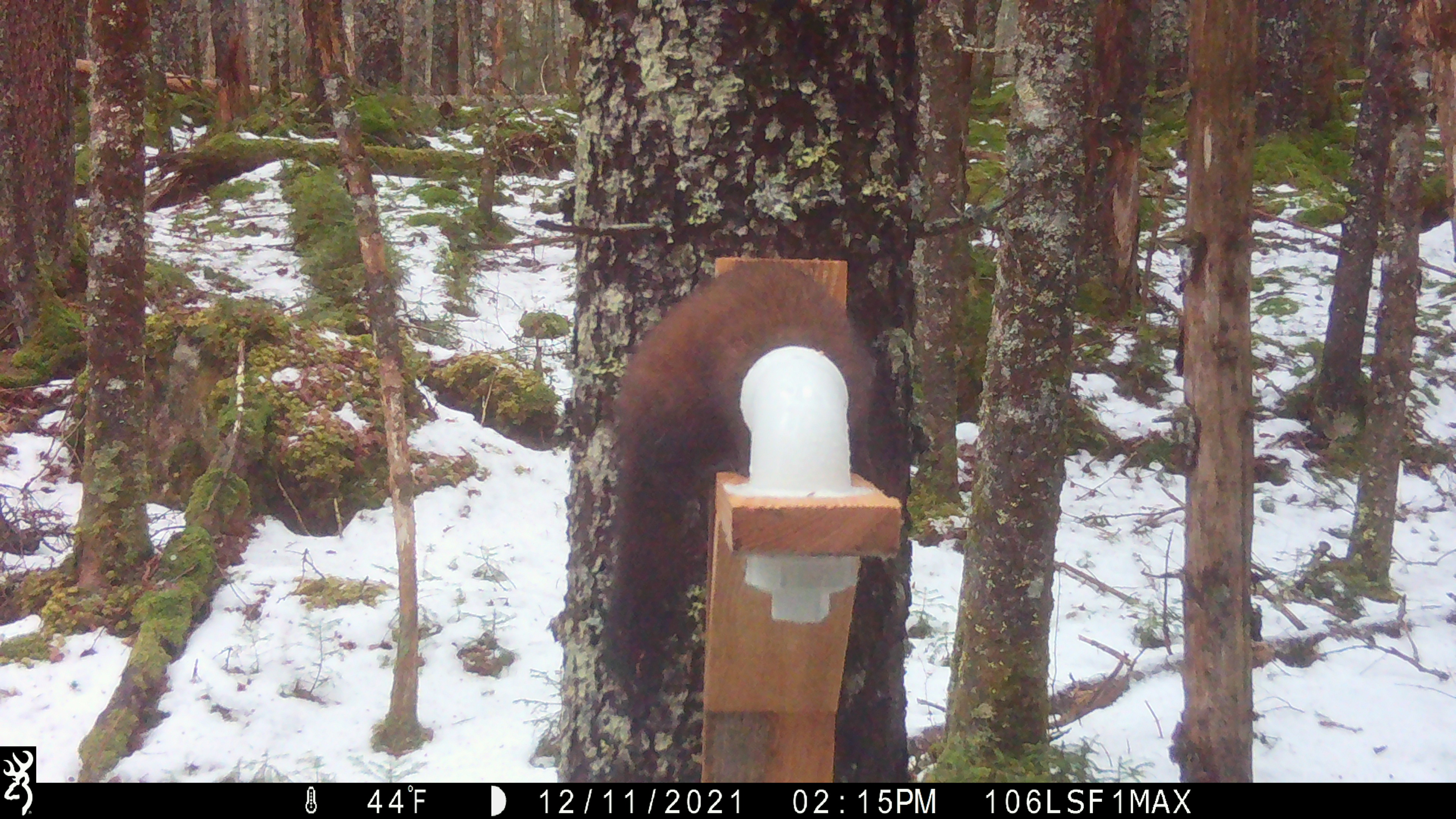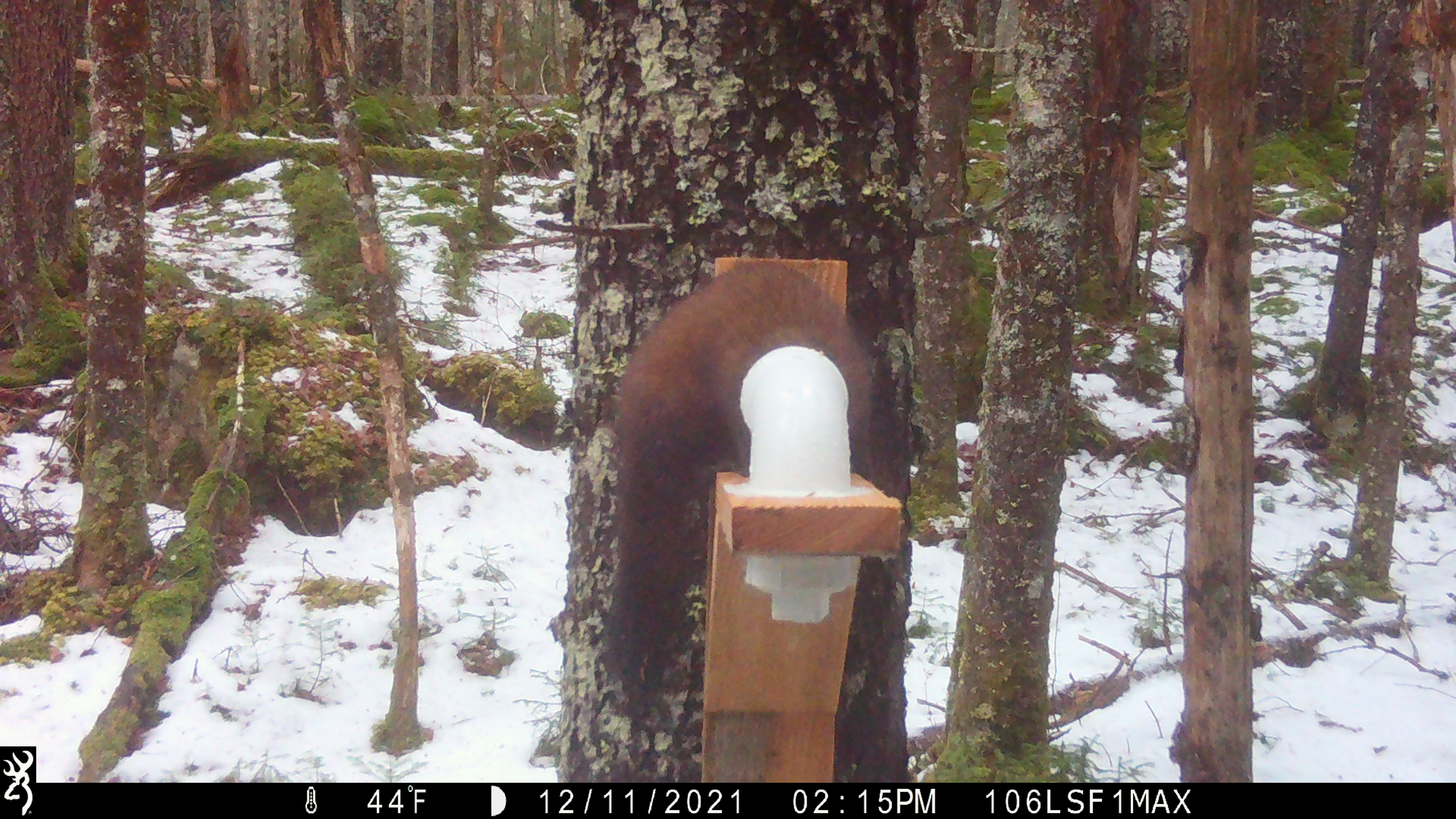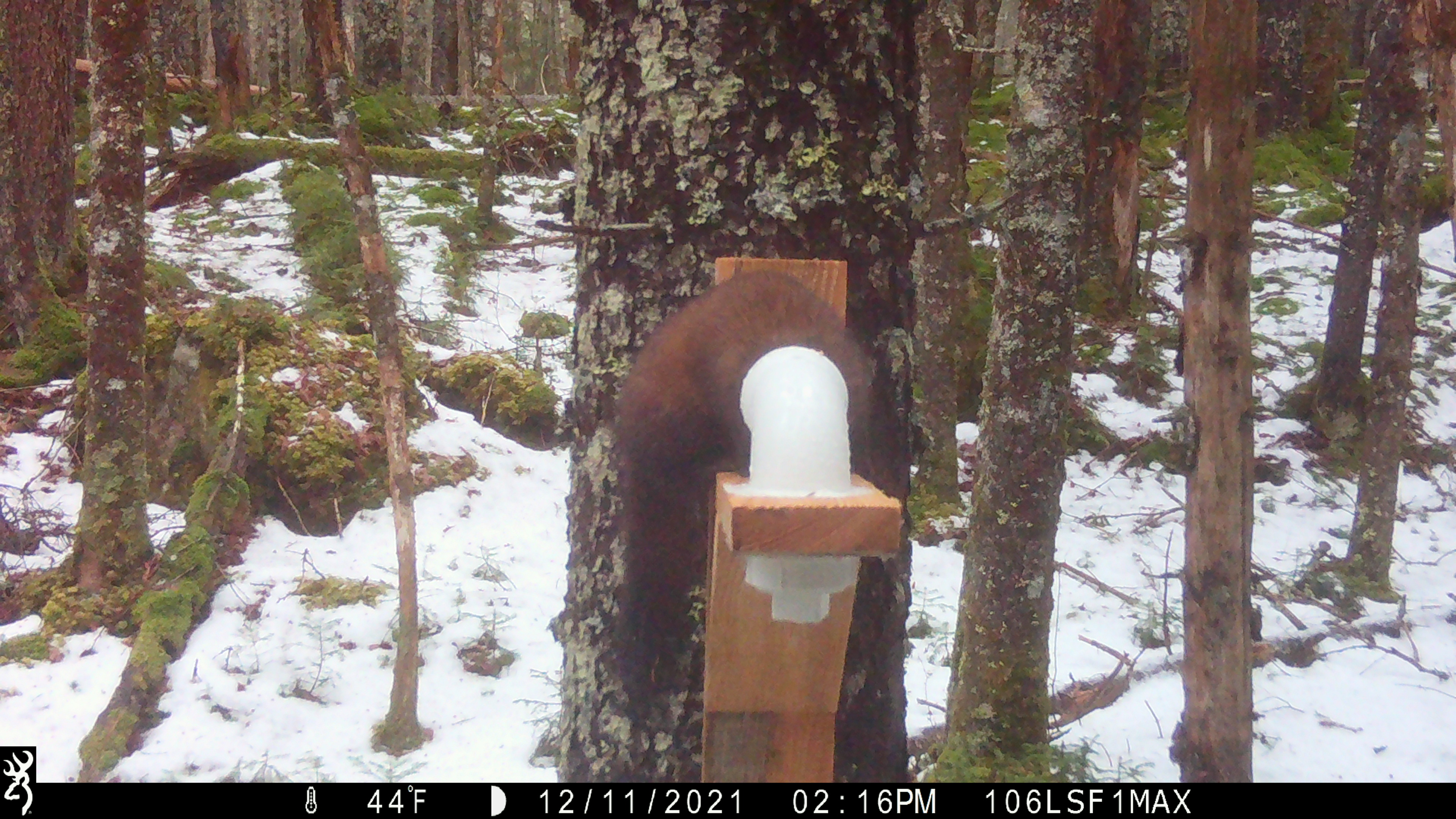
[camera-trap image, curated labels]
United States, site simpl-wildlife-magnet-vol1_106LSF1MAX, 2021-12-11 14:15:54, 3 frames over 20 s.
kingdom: Animalia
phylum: Chordata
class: Mammalia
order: Carnivora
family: Mustelidae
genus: Martes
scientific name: Martes americana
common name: american marten